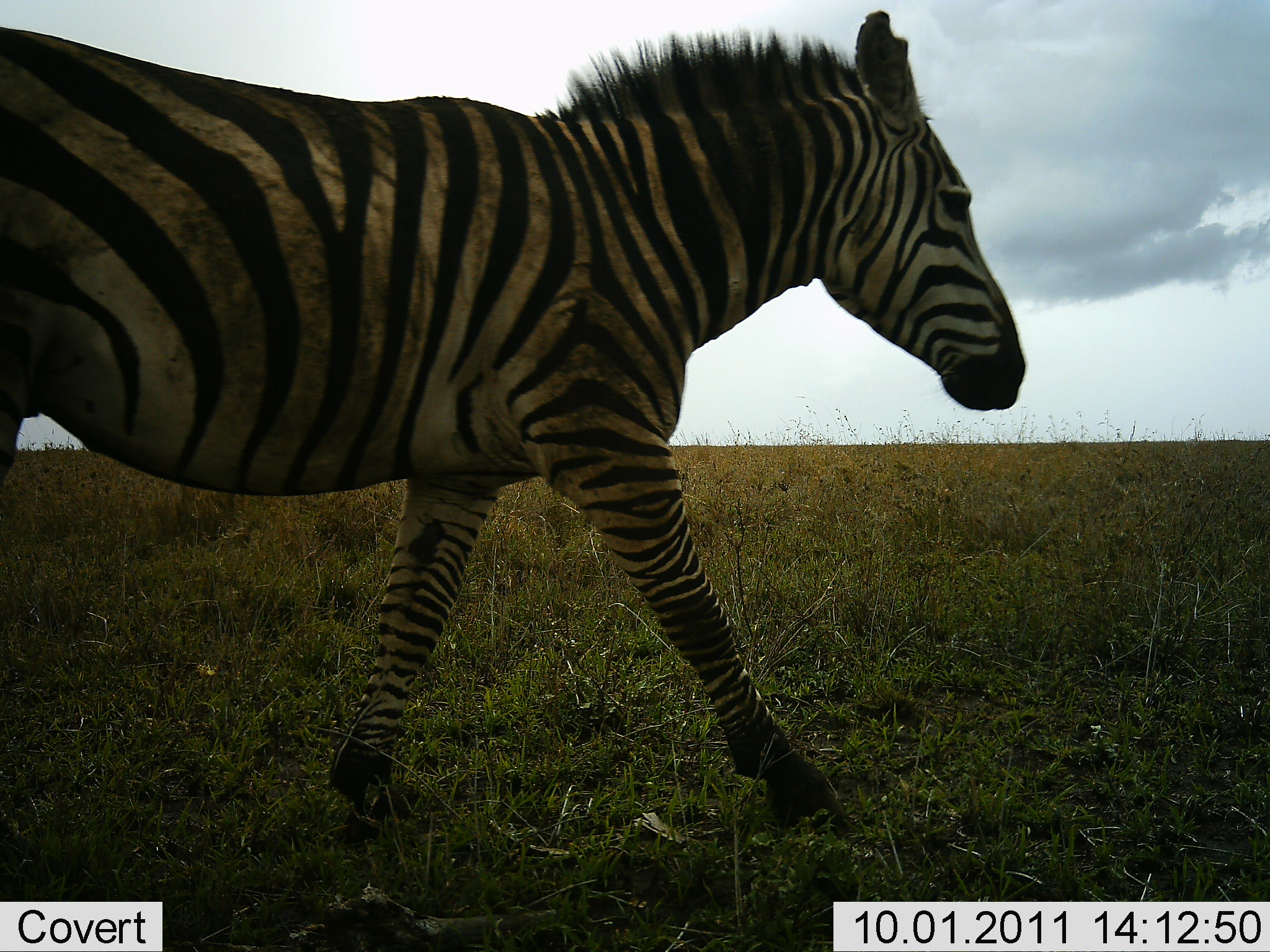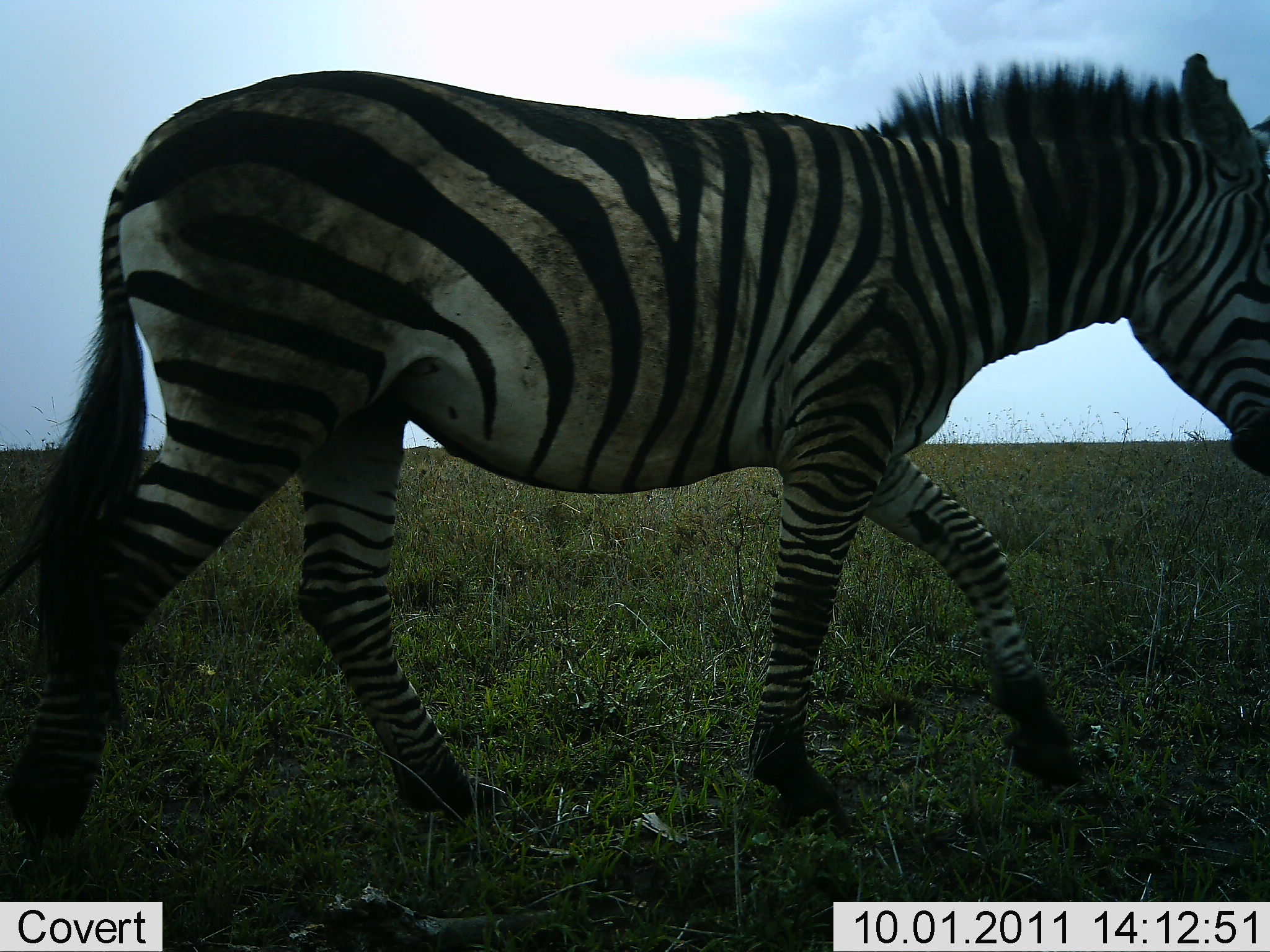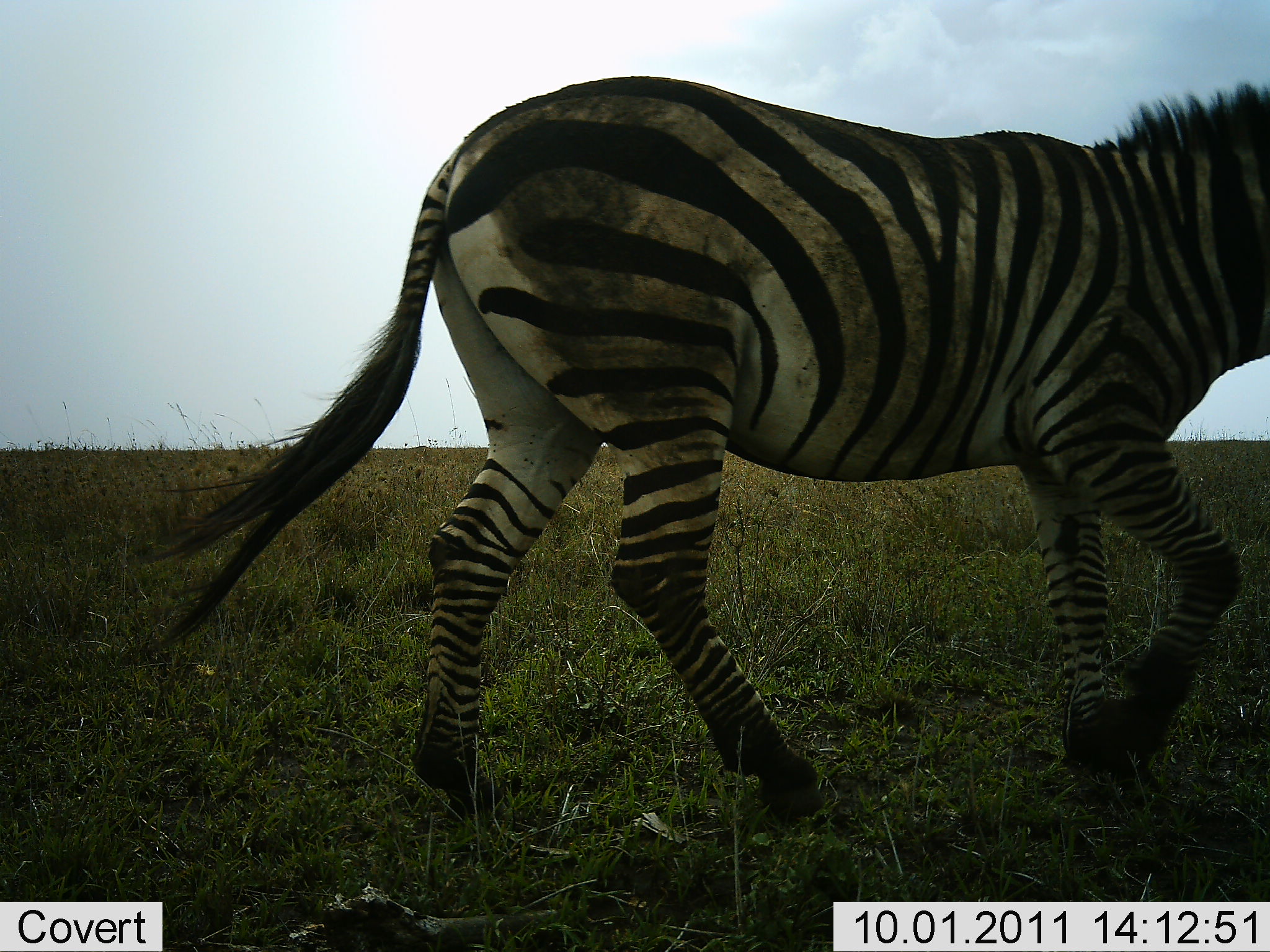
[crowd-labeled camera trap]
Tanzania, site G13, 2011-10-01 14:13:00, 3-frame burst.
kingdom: Animalia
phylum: Chordata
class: Mammalia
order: Perissodactyla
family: Equidae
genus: Equus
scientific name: Equus quagga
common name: plains zebra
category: zebra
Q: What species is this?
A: Zebra (plains zebra) (Equus quagga).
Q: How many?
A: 1.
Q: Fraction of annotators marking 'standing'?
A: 17%.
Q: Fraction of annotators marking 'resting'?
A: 0%.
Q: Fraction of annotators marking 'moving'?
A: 100%.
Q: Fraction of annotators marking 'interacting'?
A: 0%.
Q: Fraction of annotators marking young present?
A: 0%.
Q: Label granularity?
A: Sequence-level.